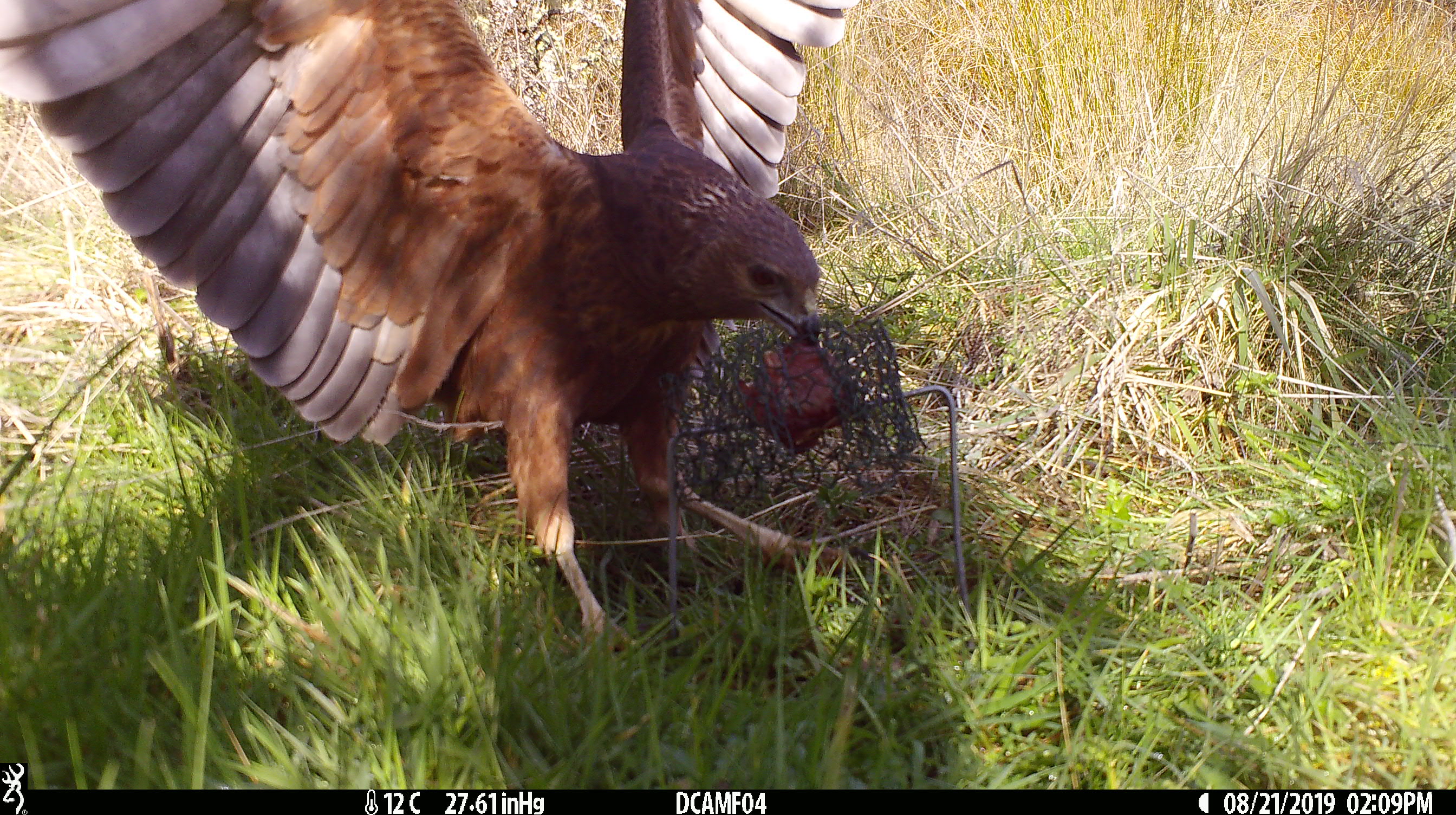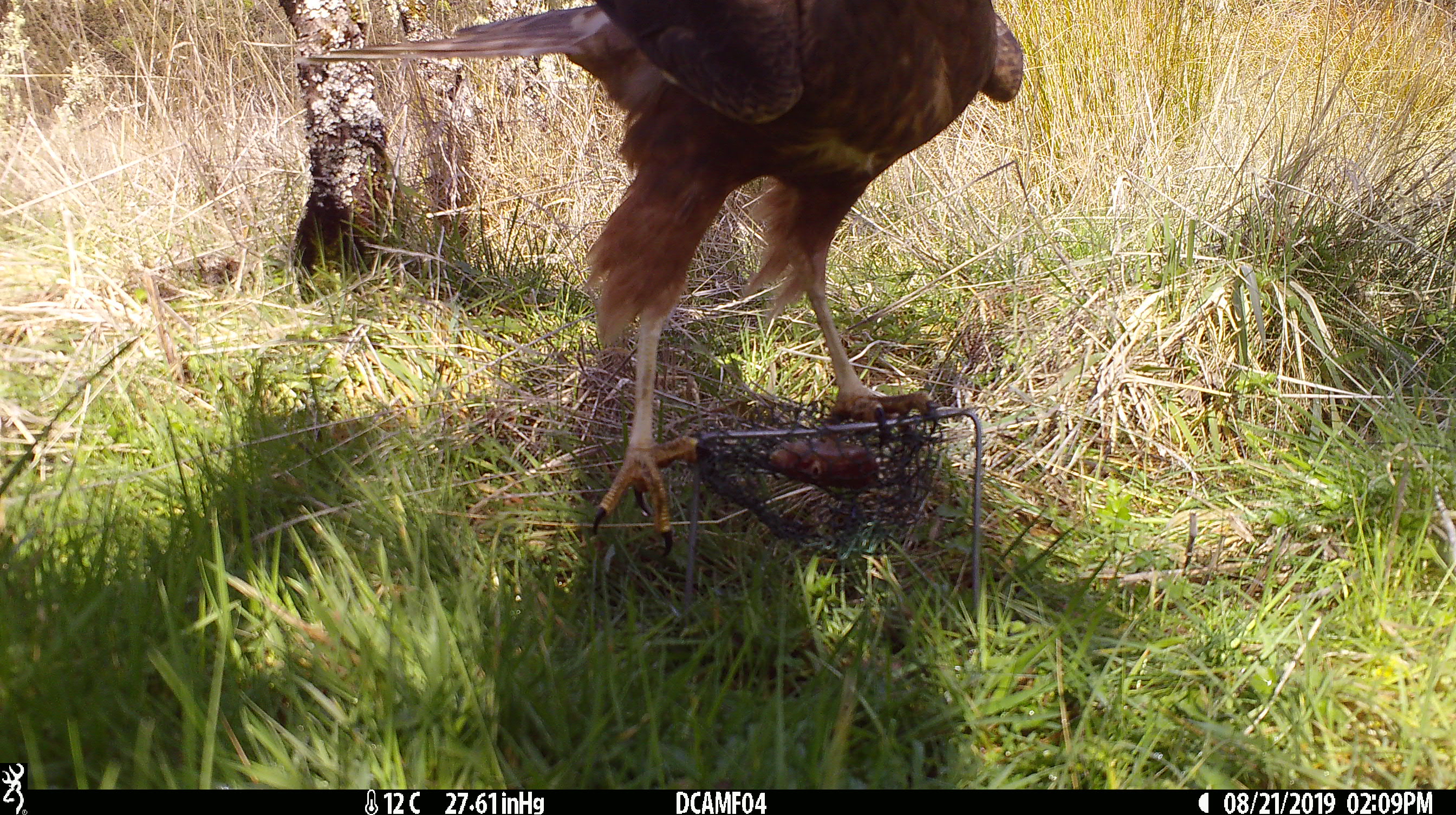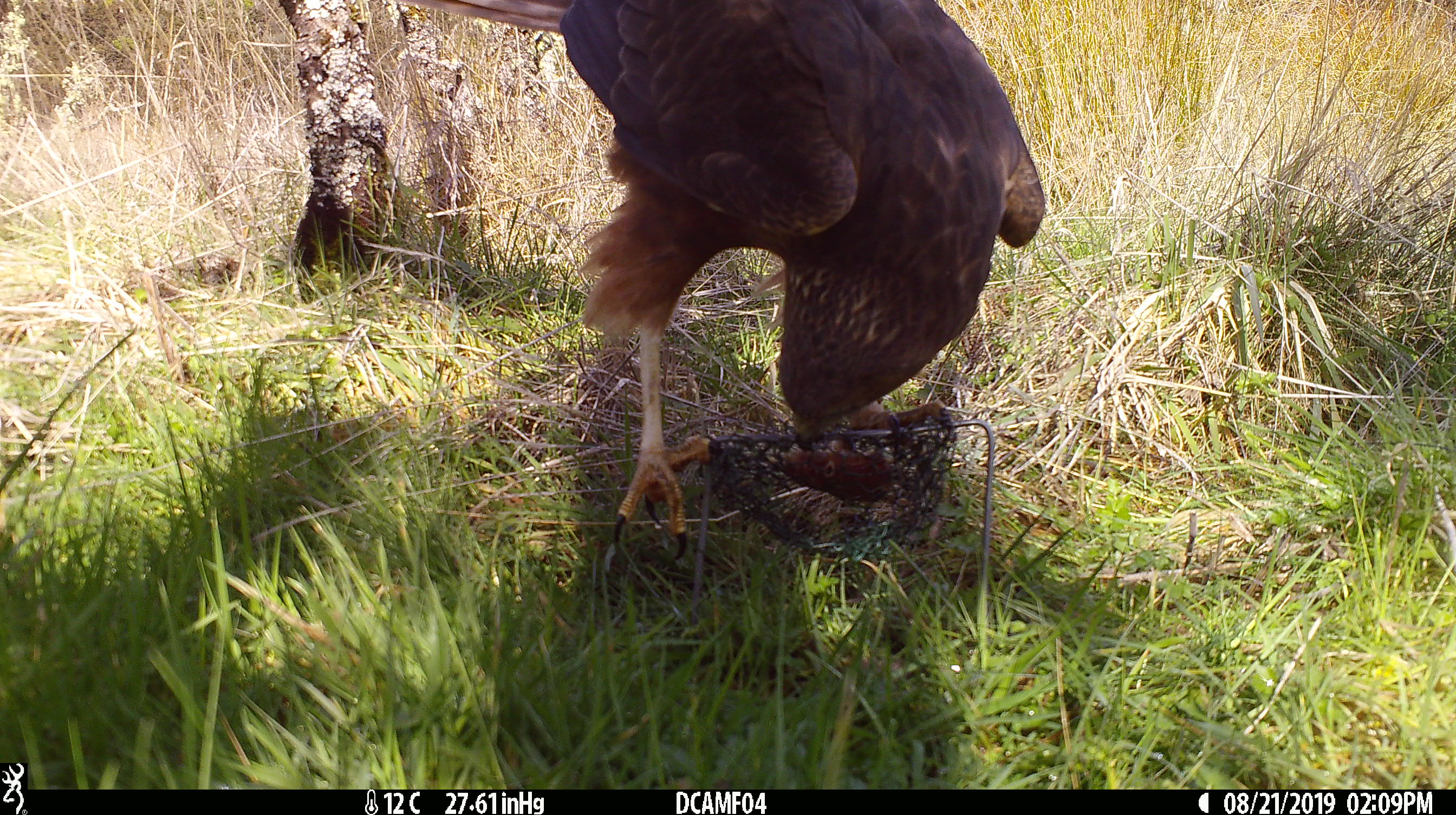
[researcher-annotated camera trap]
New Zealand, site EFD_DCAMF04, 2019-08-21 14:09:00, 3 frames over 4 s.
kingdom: Animalia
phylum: Chordata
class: Aves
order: Accipitriformes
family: Accipitridae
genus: Circus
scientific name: Circus approximans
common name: swamp harrier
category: harrier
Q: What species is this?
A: Harrier (swamp harrier) (Circus approximans).